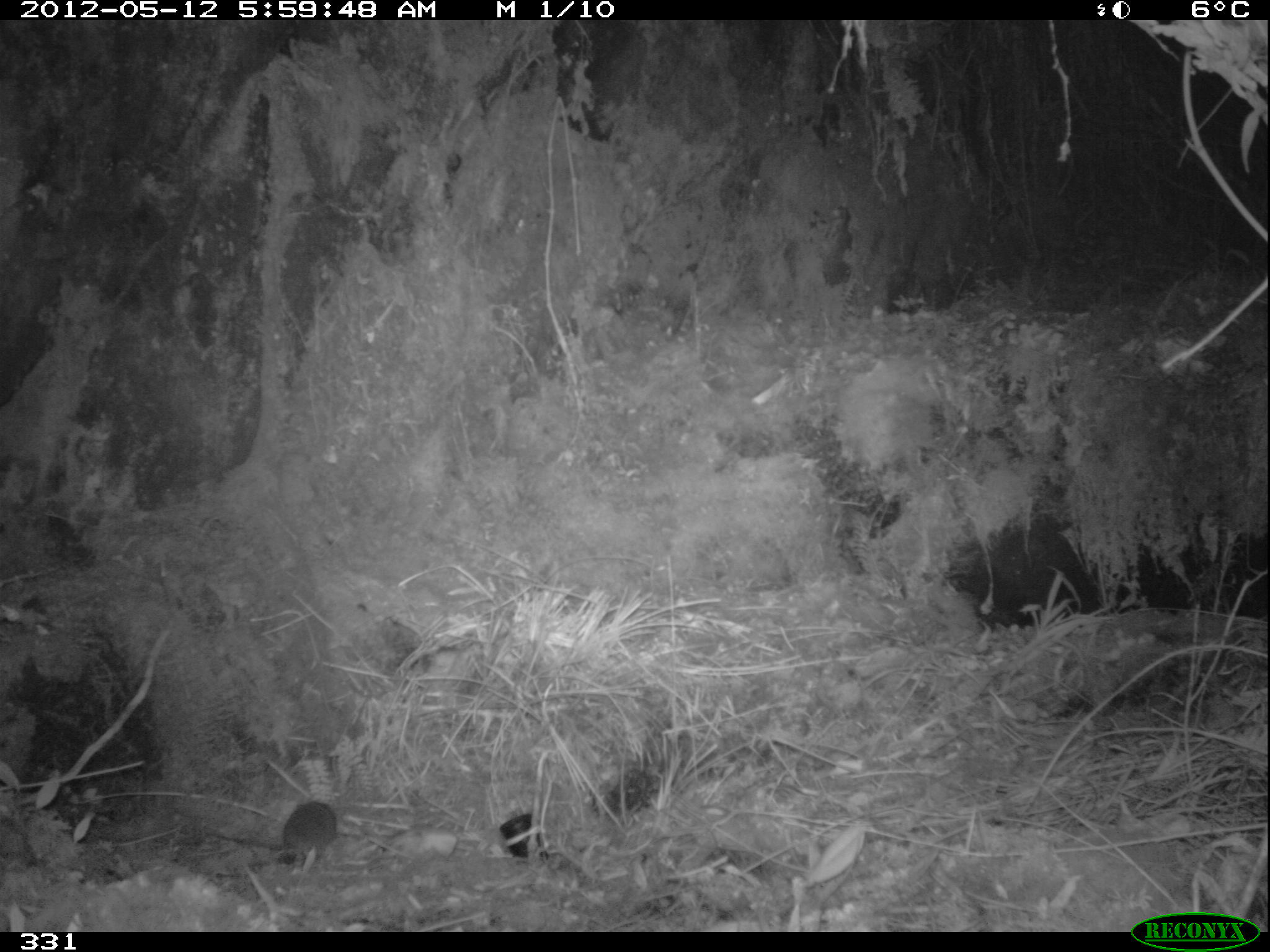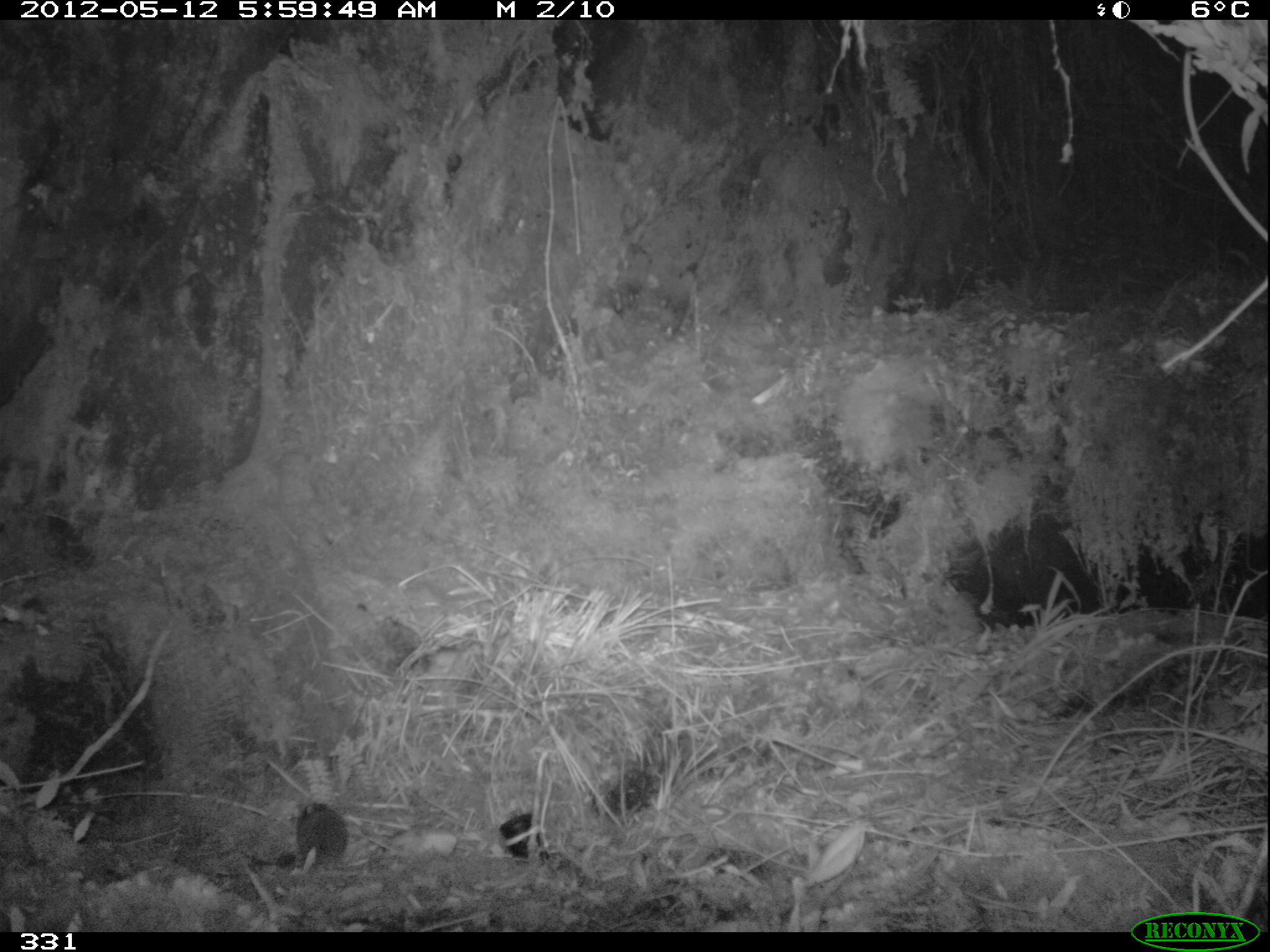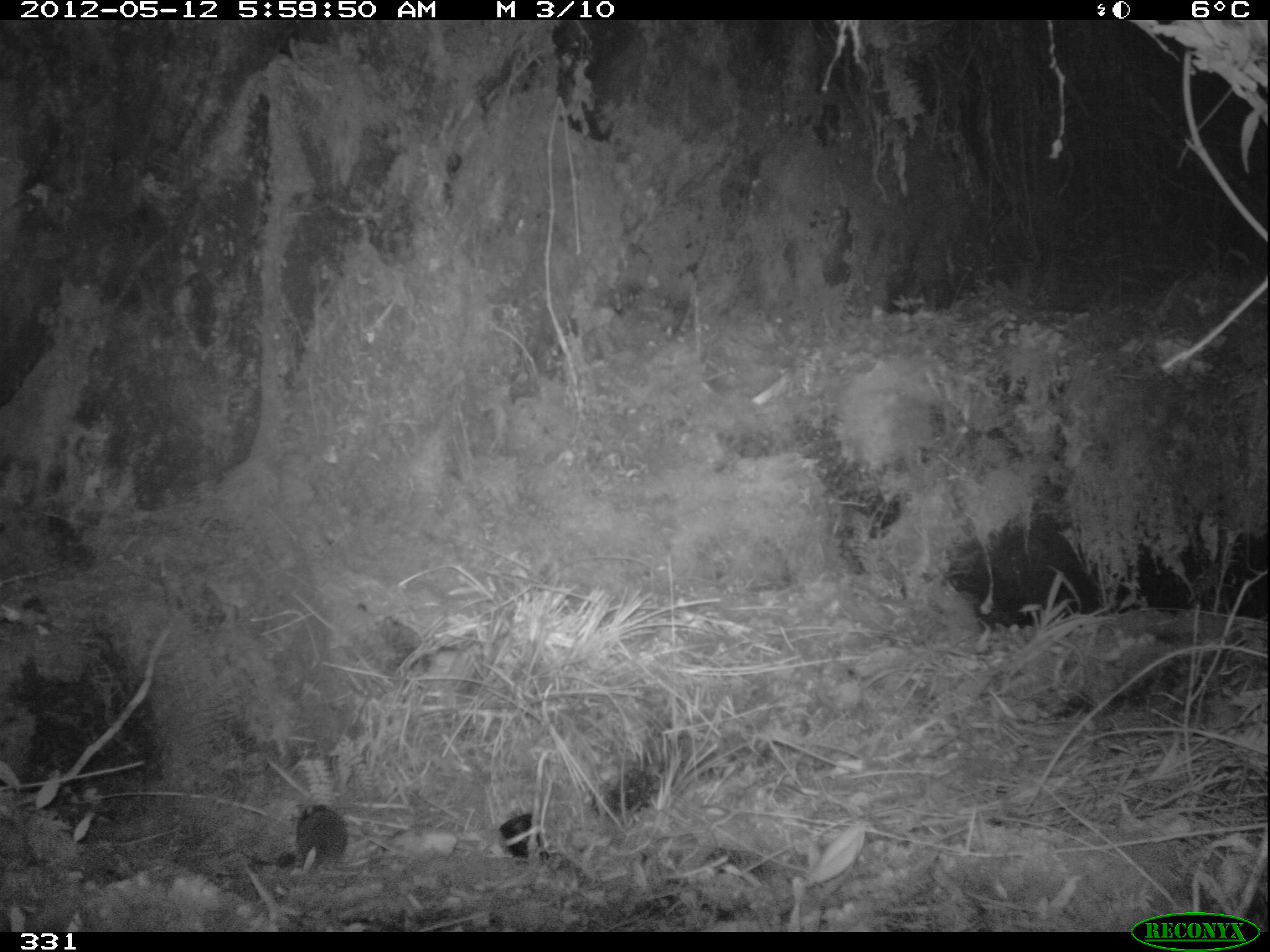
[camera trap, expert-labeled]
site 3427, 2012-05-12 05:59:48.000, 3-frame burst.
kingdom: Animalia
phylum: Chordata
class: Mammalia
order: Rodentia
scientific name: Rodentia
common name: rodents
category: unknown rodent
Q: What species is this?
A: Unknown rodent (rodents) (Rodentia).